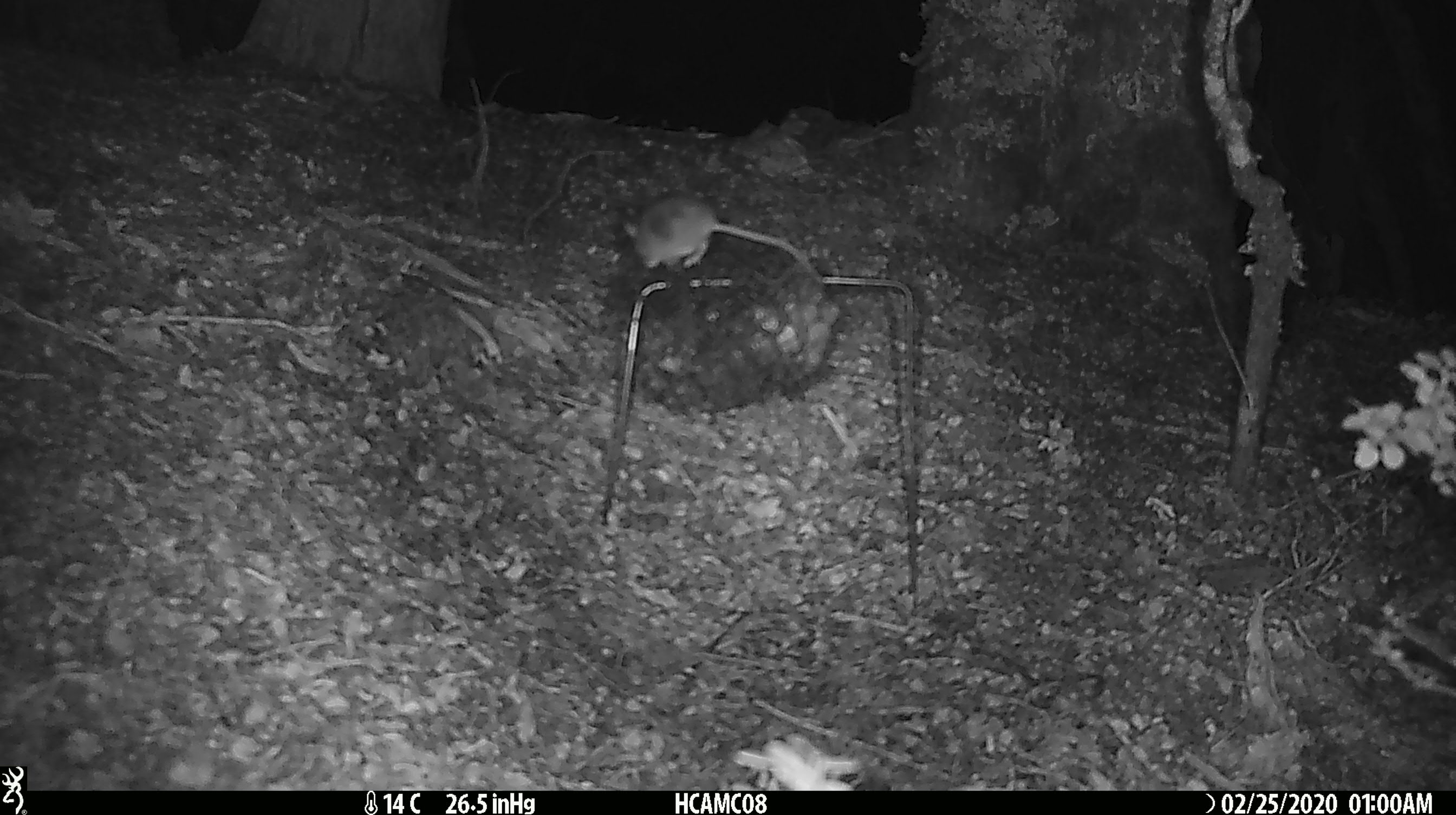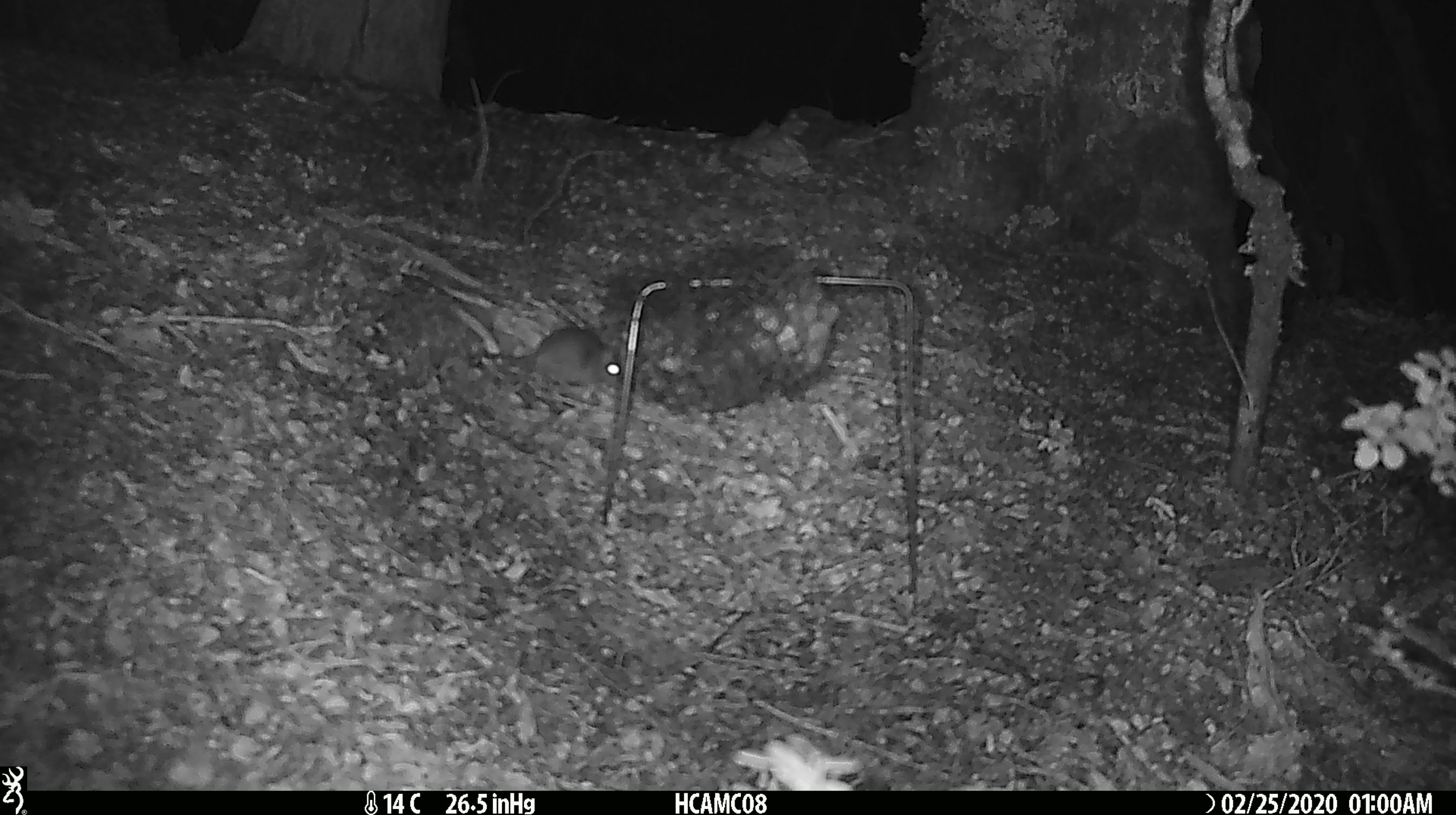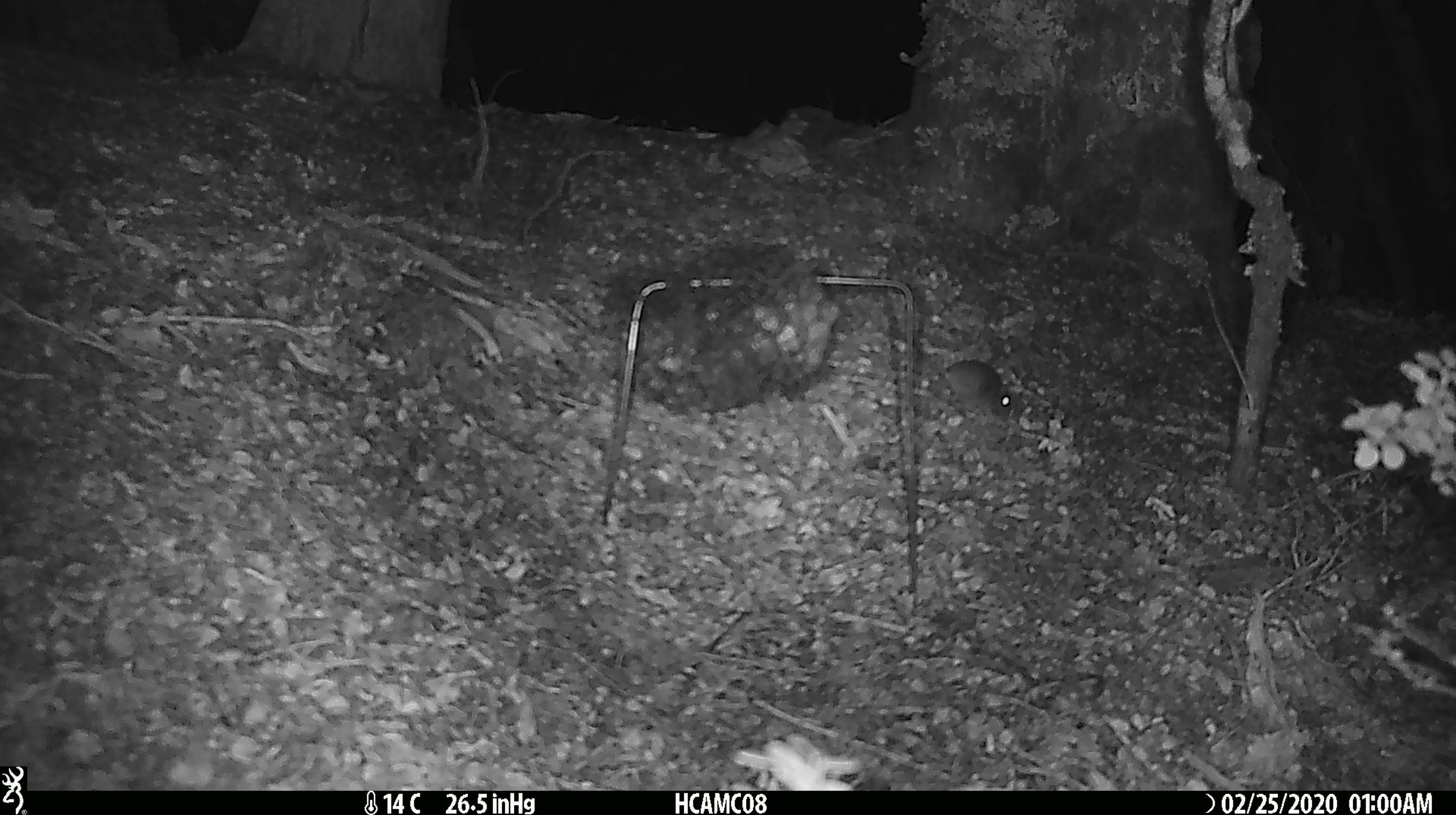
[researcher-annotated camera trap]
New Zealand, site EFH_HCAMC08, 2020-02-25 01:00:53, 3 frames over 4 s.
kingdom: Animalia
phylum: Chordata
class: Mammalia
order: Rodentia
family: Muridae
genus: Mus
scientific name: Mus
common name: mouse